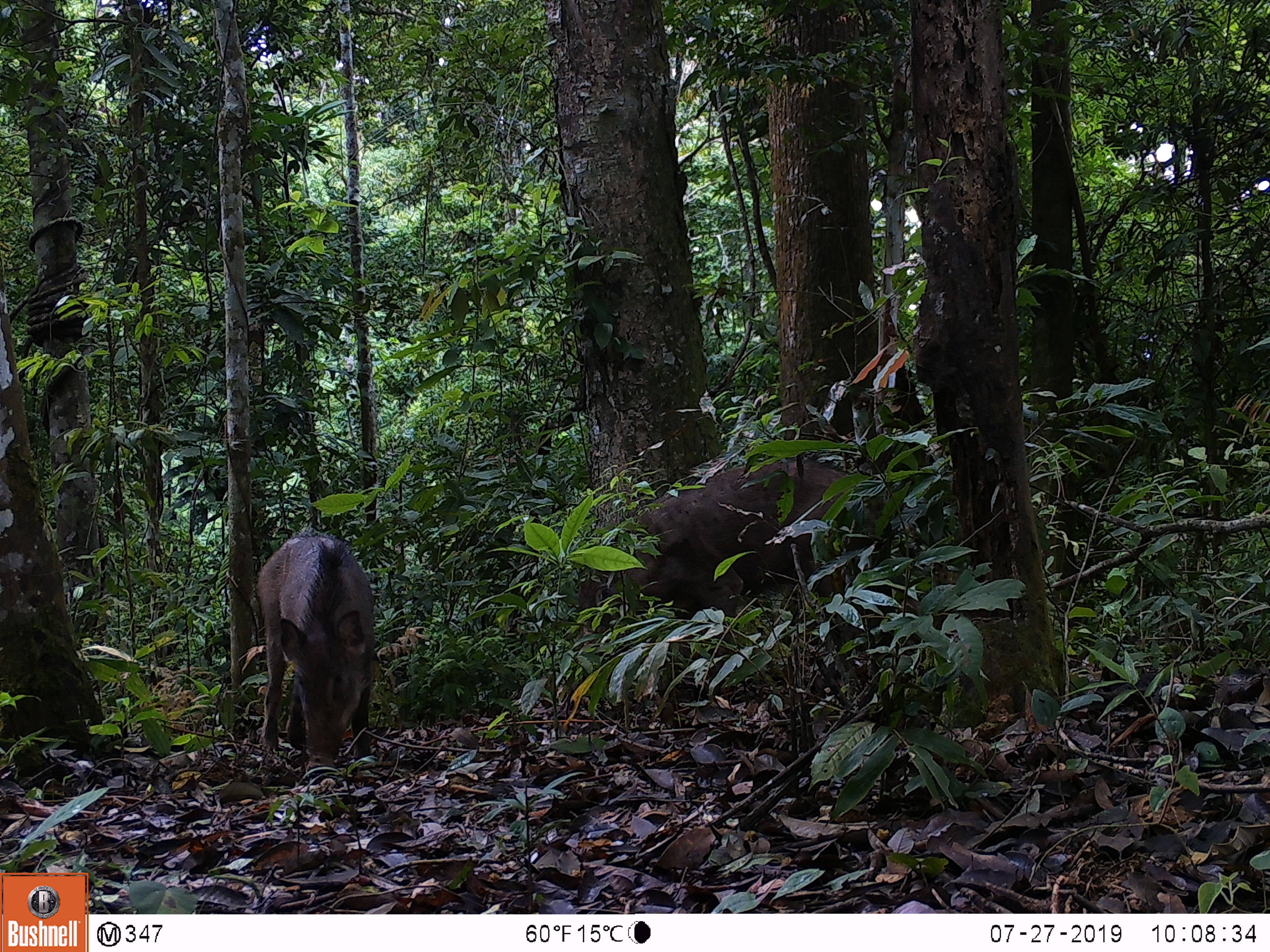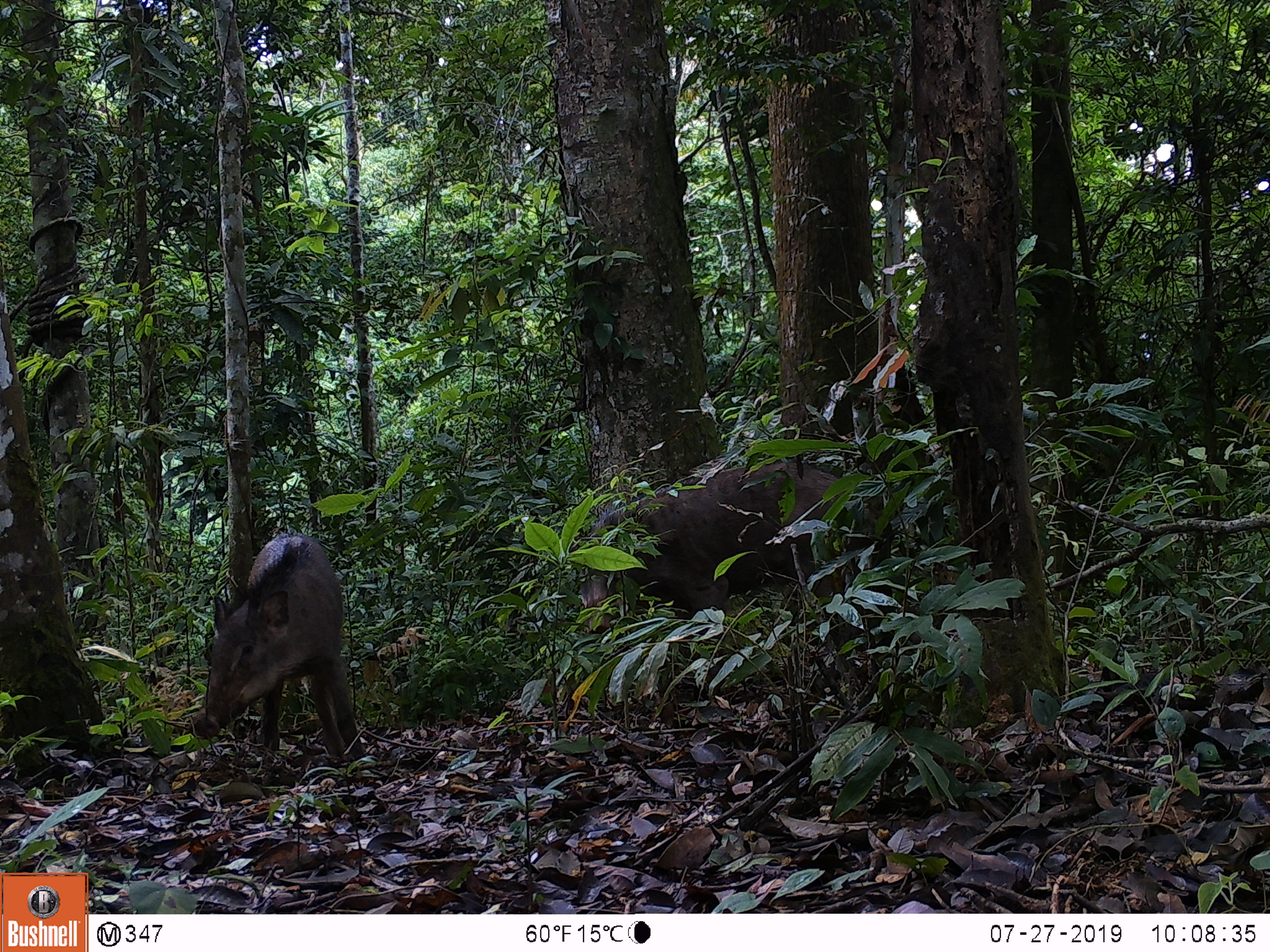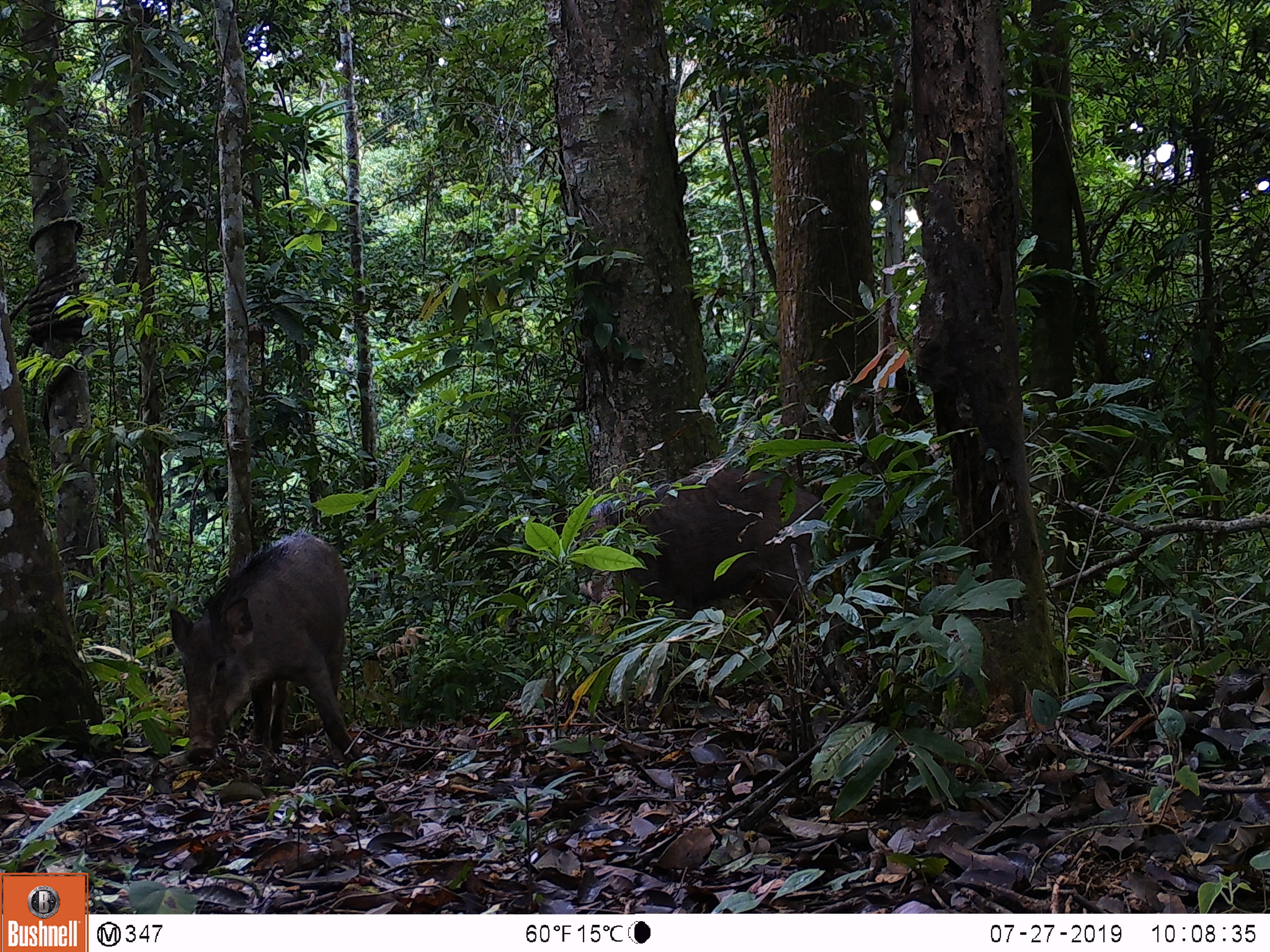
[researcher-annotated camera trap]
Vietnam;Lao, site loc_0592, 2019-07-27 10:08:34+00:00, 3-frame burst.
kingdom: Animalia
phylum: Chordata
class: Mammalia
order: Artiodactyla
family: Suidae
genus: Sus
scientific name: Sus scrofa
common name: eurasian wild pig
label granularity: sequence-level